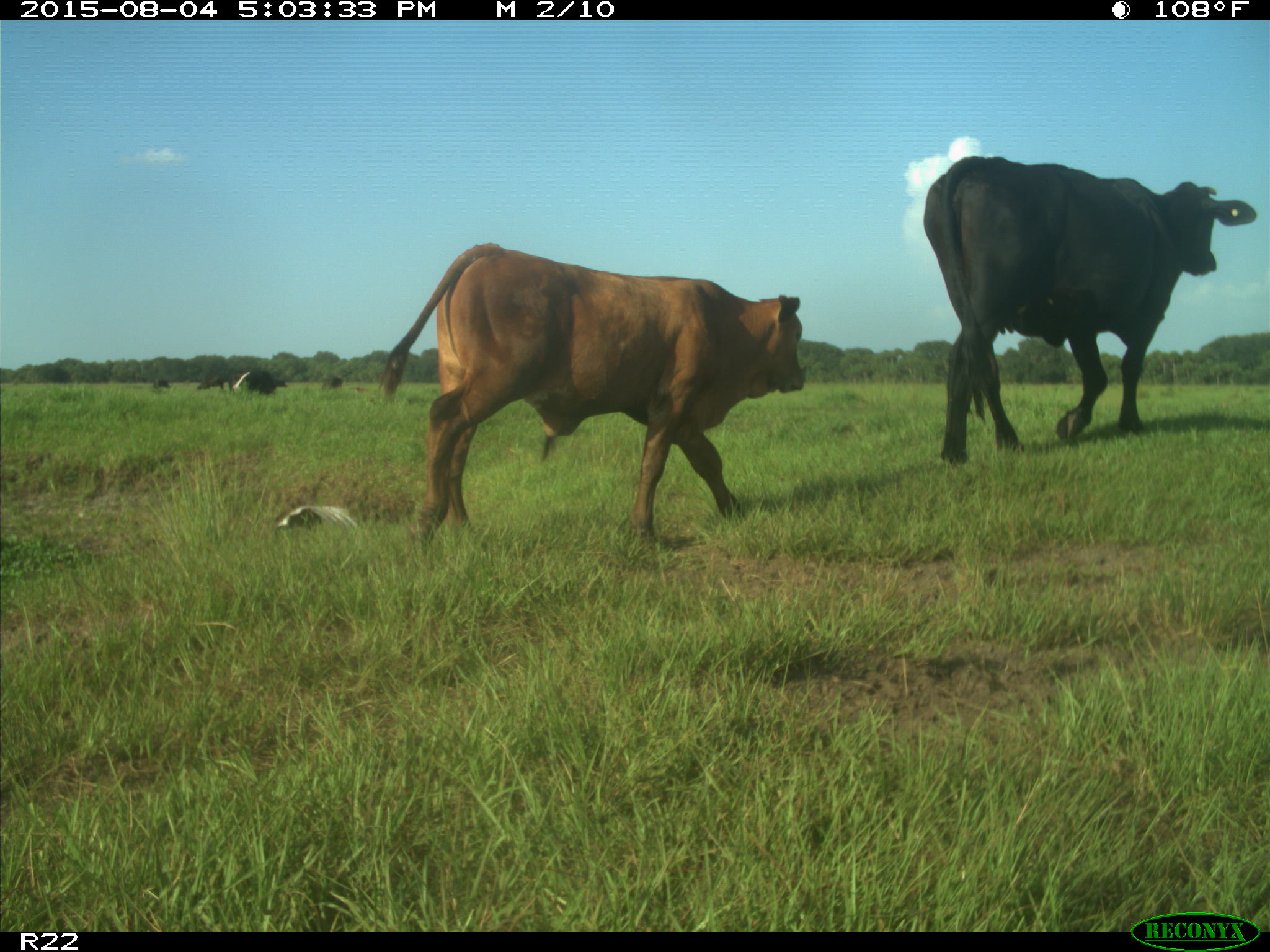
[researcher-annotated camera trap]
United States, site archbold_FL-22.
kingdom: Animalia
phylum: Chordata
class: Mammalia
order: Artiodactyla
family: Bovidae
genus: Bos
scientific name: Bos taurus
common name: domestic cow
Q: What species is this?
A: Bos taurus (domestic cow).